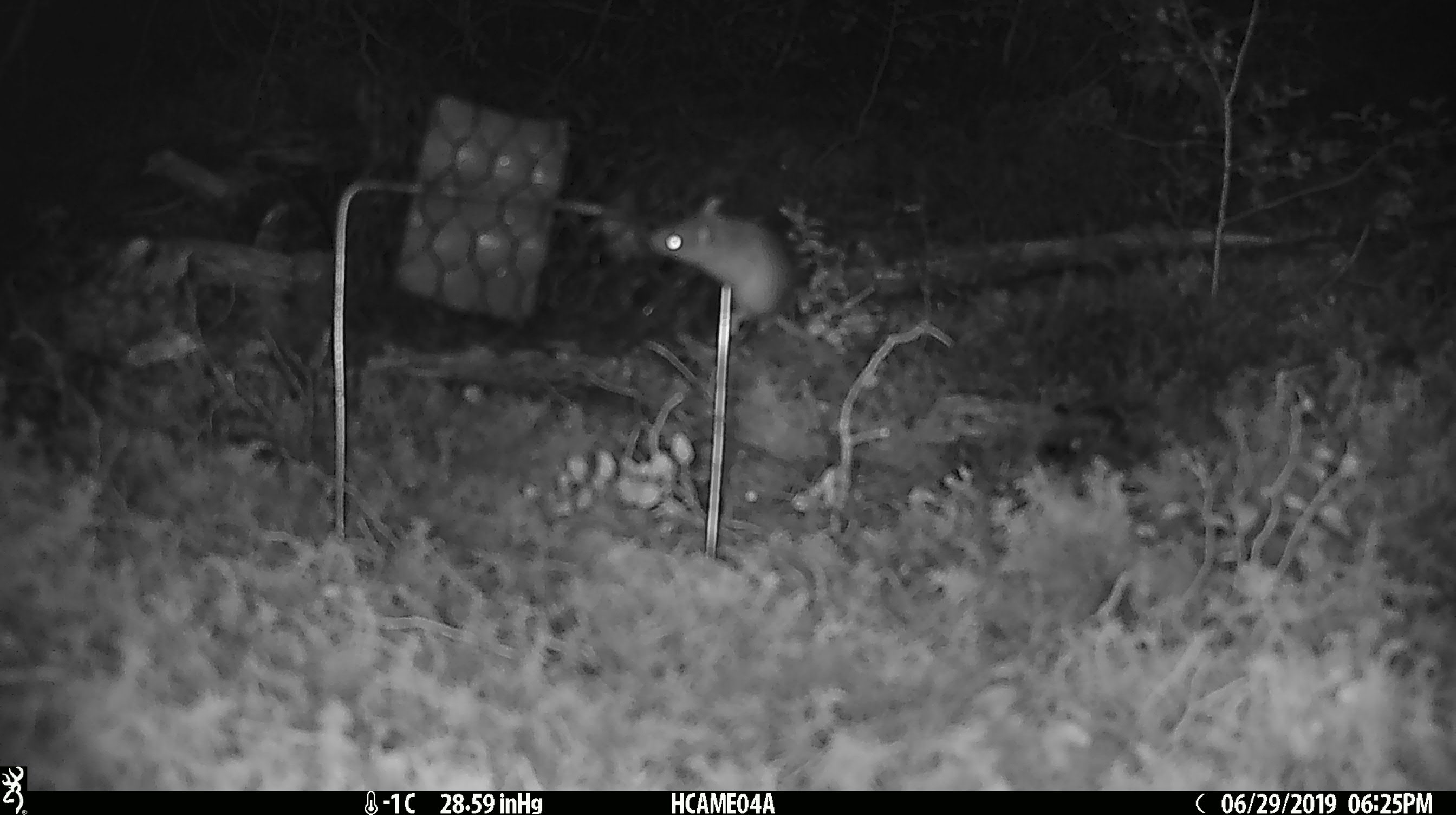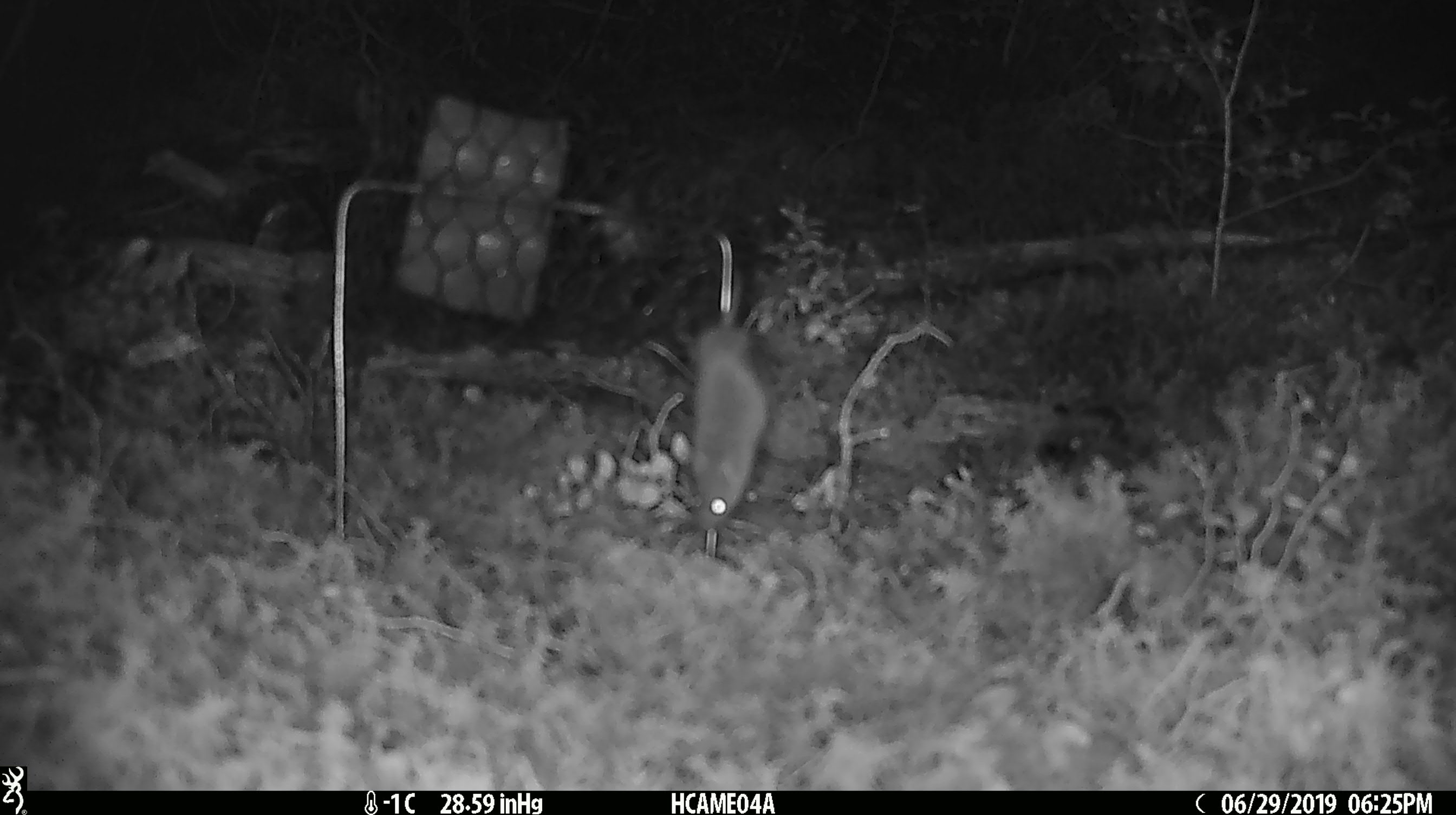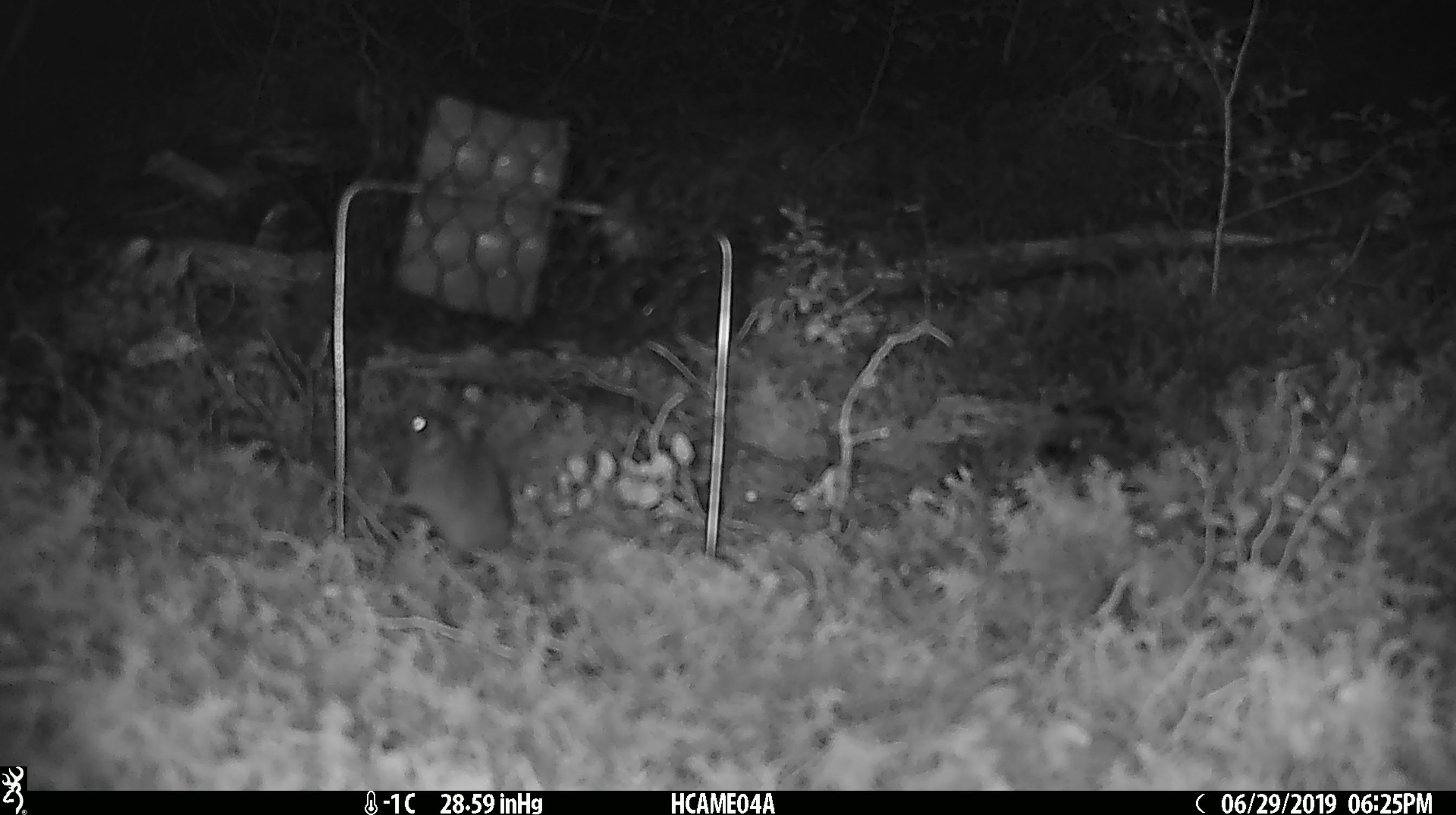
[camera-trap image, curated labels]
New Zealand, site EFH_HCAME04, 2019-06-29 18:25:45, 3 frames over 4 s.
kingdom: Animalia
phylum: Chordata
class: Mammalia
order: Rodentia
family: Muridae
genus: Mus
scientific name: Mus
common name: mouse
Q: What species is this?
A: Mouse (Mus).